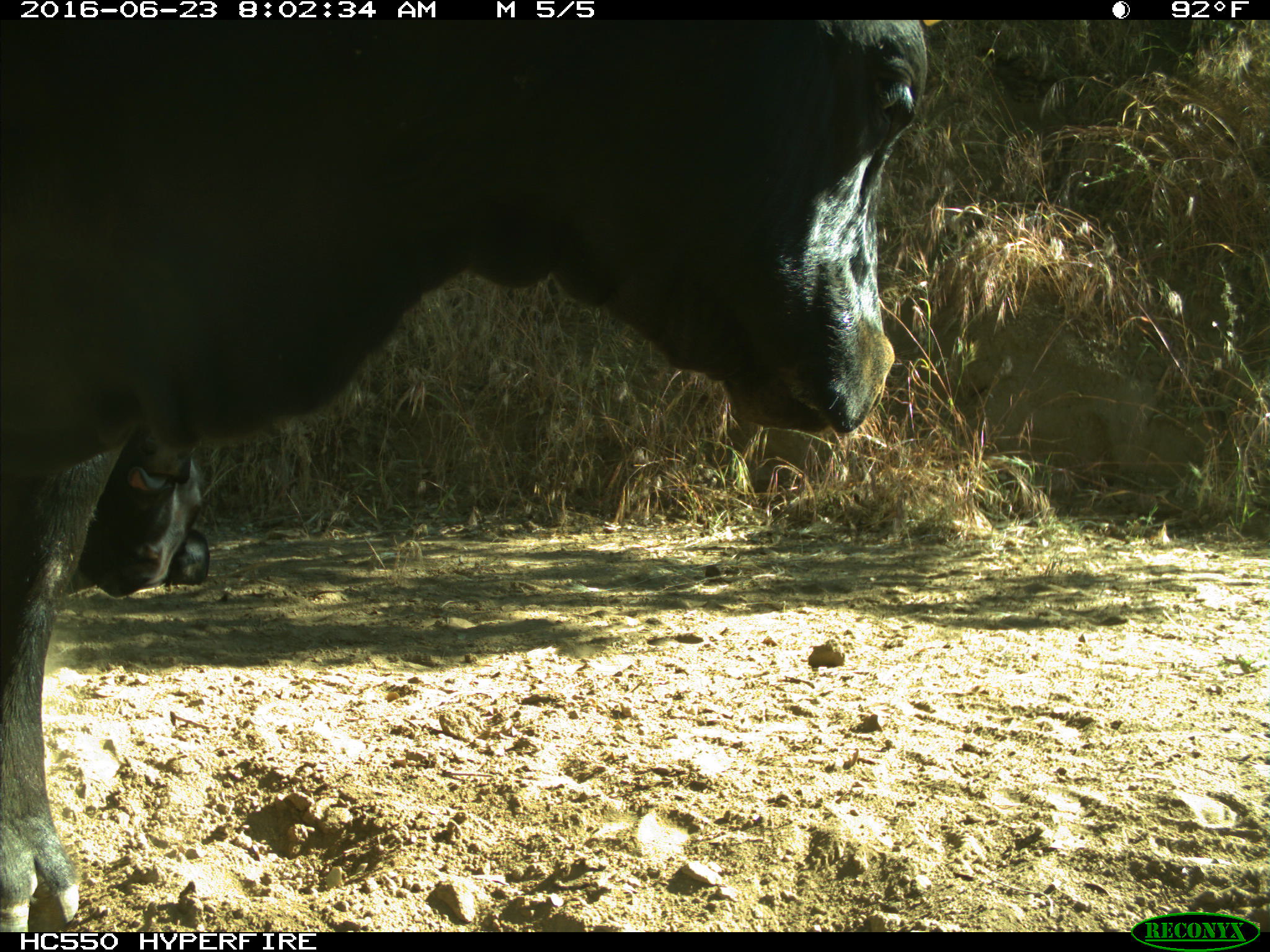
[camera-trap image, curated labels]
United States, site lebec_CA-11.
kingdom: Animalia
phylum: Chordata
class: Mammalia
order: Artiodactyla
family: Bovidae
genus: Bos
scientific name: Bos taurus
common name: domestic cow